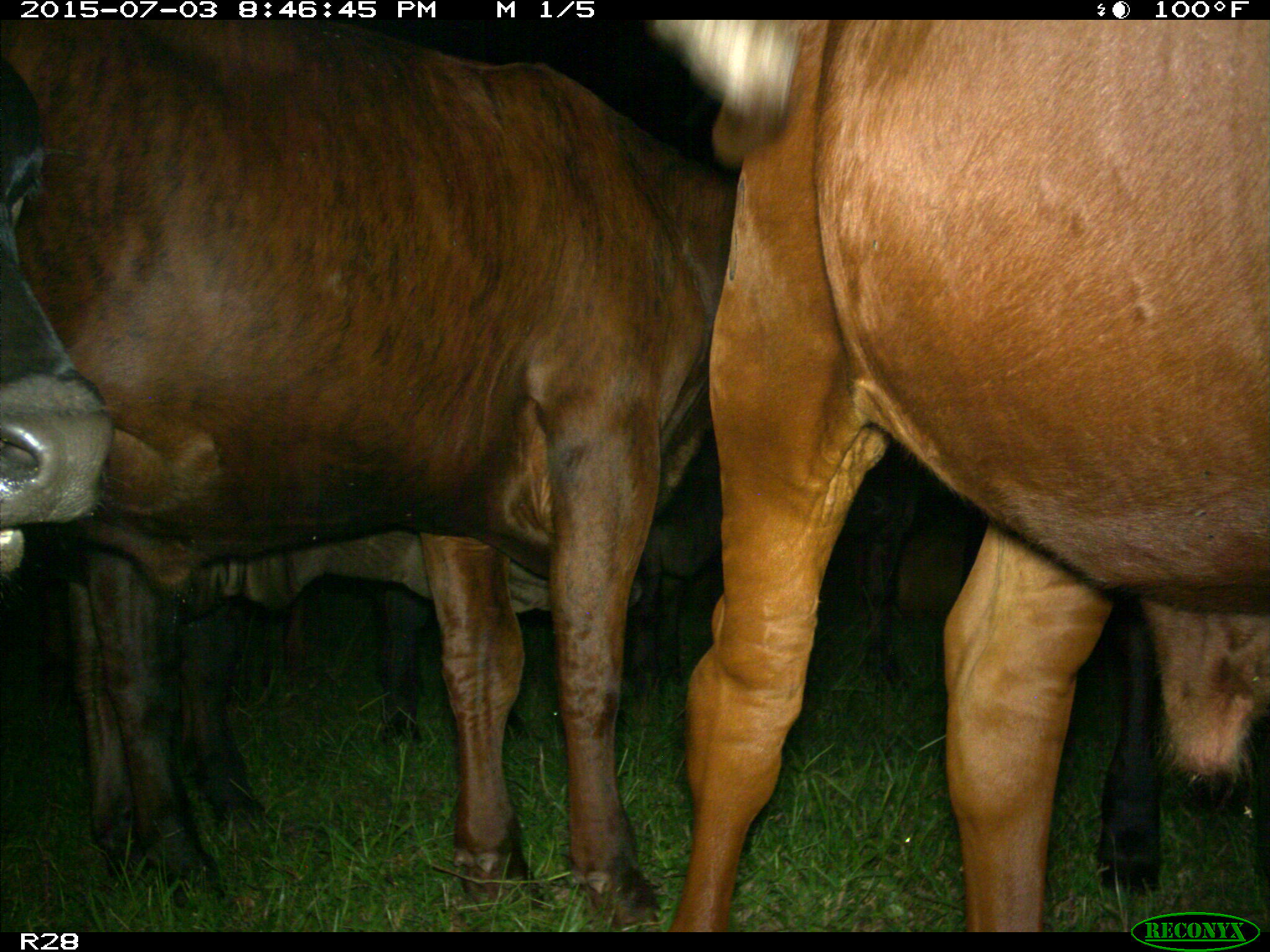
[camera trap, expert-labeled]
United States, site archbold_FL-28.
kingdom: Animalia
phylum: Chordata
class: Mammalia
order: Artiodactyla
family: Bovidae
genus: Bos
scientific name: Bos taurus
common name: domestic cow